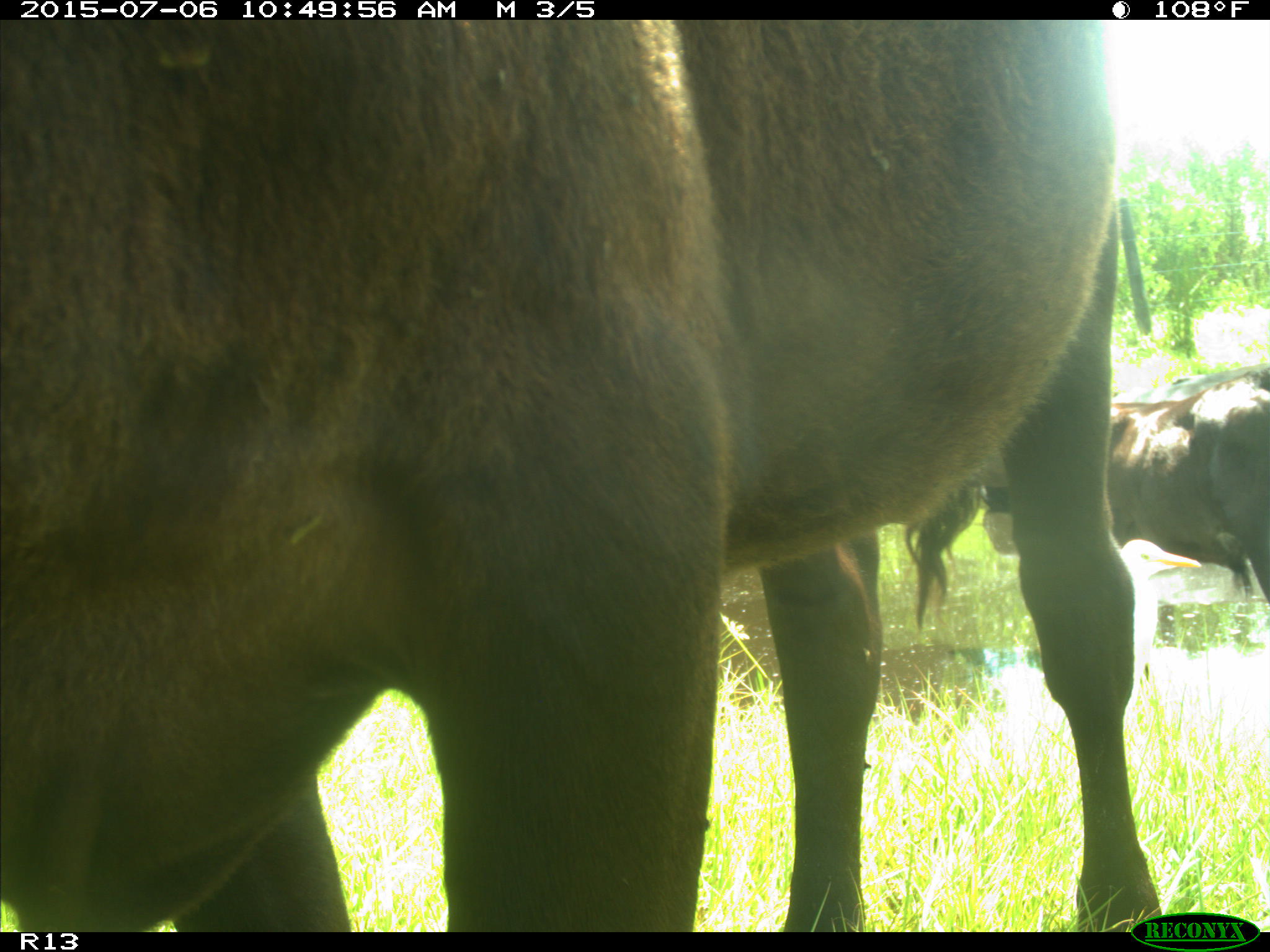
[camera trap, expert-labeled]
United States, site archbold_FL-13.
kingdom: Animalia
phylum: Chordata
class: Mammalia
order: Artiodactyla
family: Bovidae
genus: Bos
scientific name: Bos taurus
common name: domestic cow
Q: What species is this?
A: Bos taurus (domestic cow).